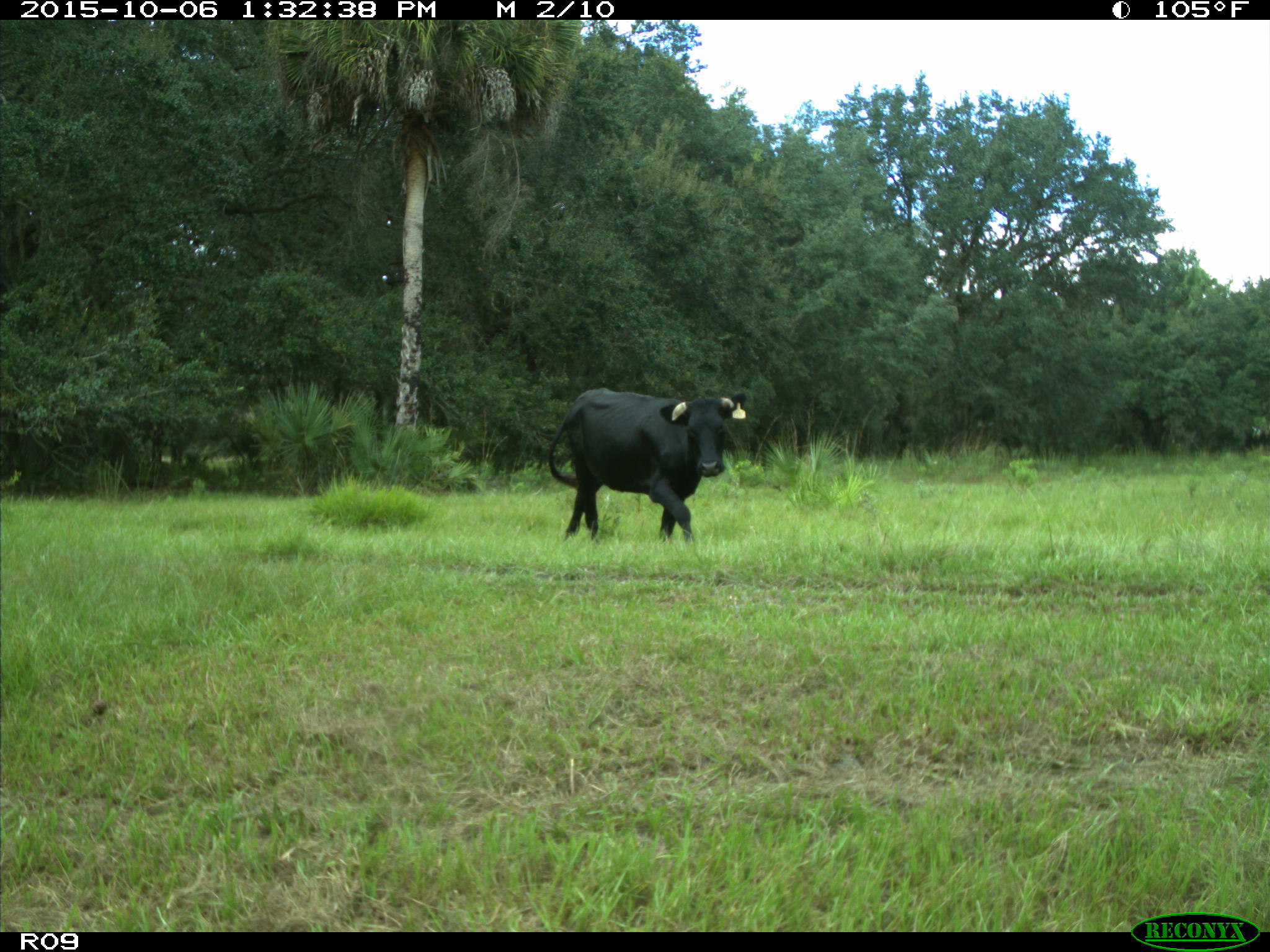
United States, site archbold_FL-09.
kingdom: Animalia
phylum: Chordata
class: Mammalia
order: Artiodactyla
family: Bovidae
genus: Bos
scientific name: Bos taurus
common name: domestic cow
Bos taurus (domestic cow).